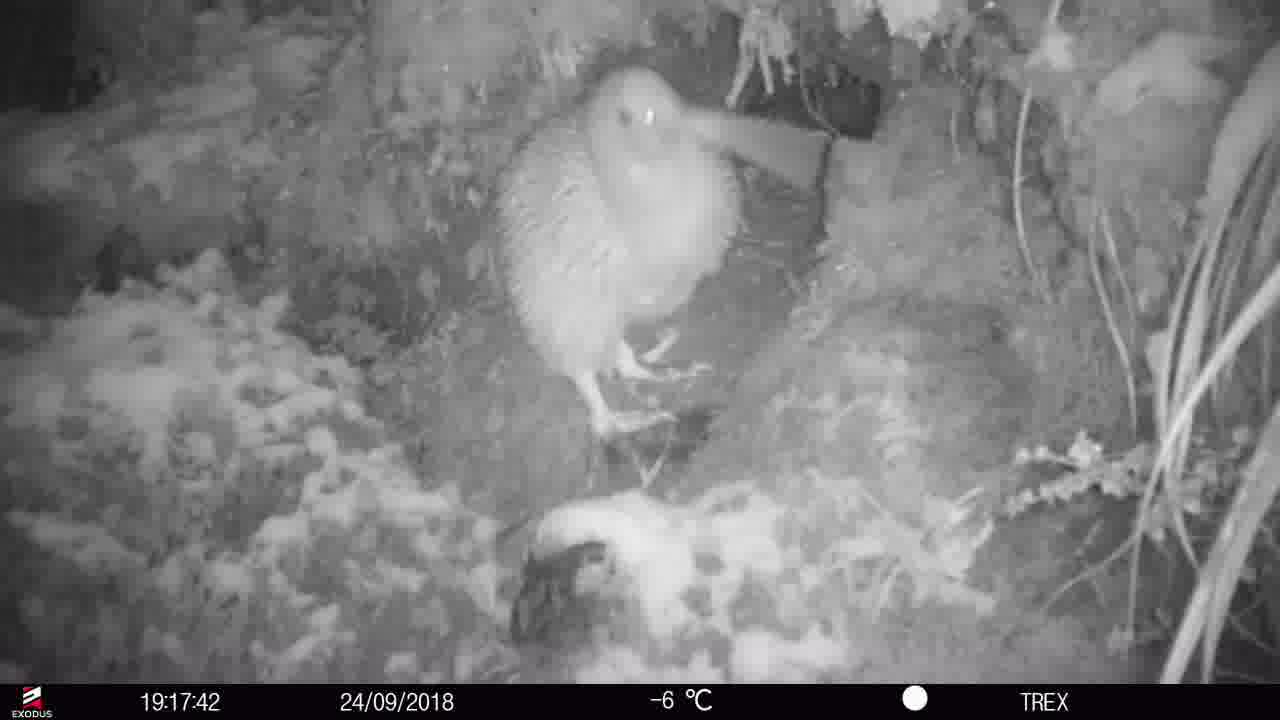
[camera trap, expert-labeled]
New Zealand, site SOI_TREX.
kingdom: Animalia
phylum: Chordata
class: Aves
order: Apterygiformes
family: Apterygidae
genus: Apteryx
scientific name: Apteryx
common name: kiwi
Kiwi (Apteryx).